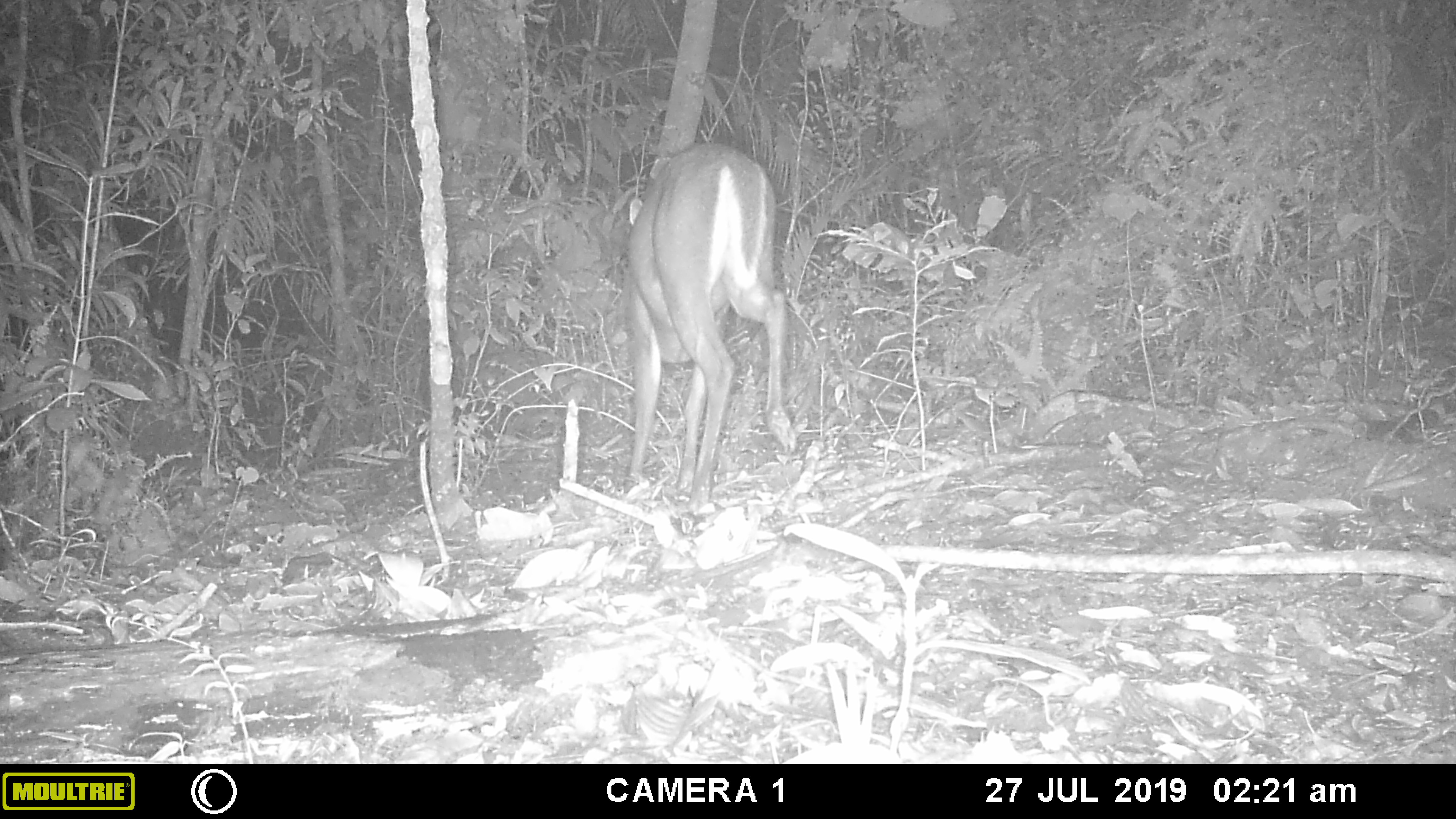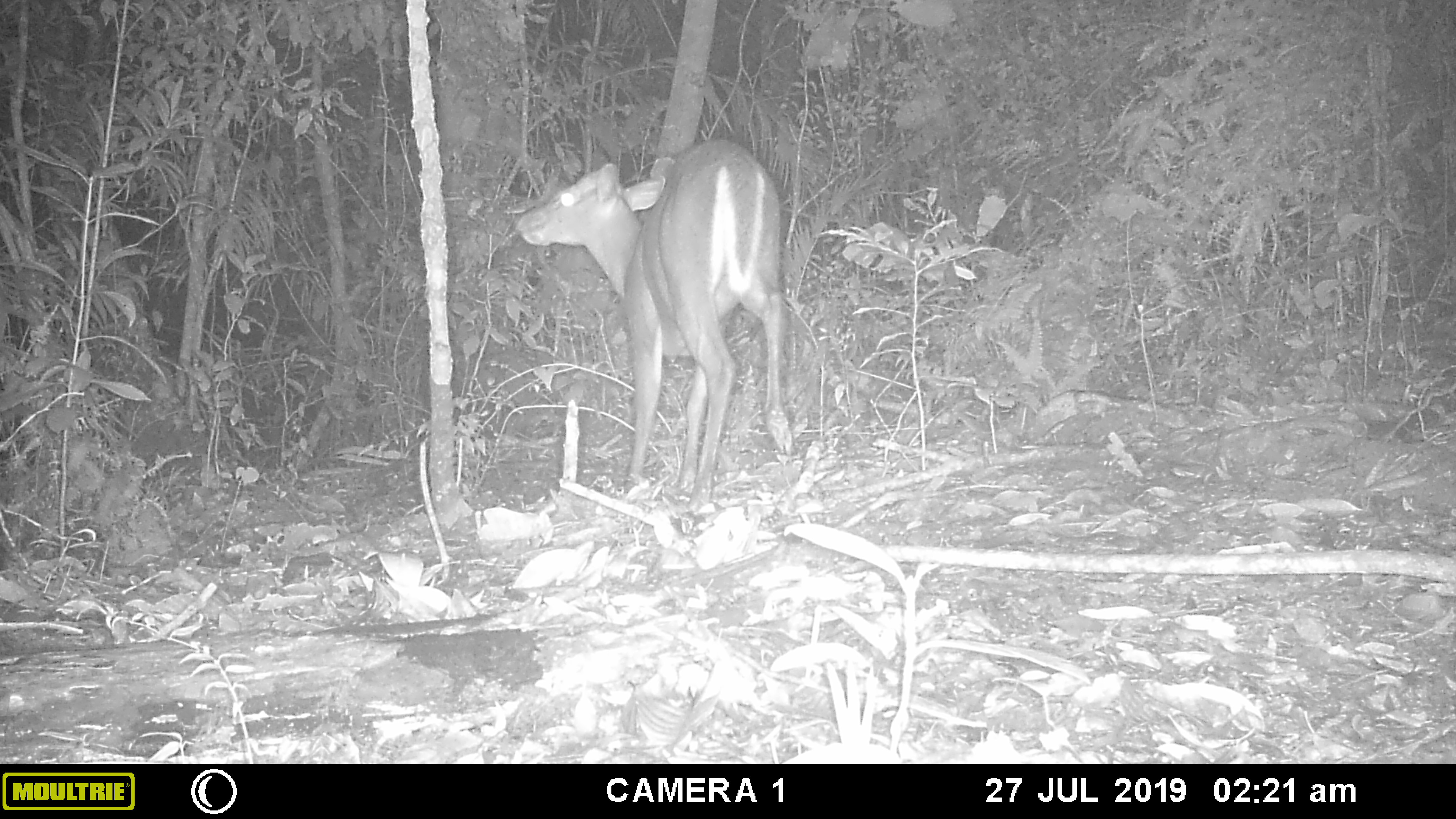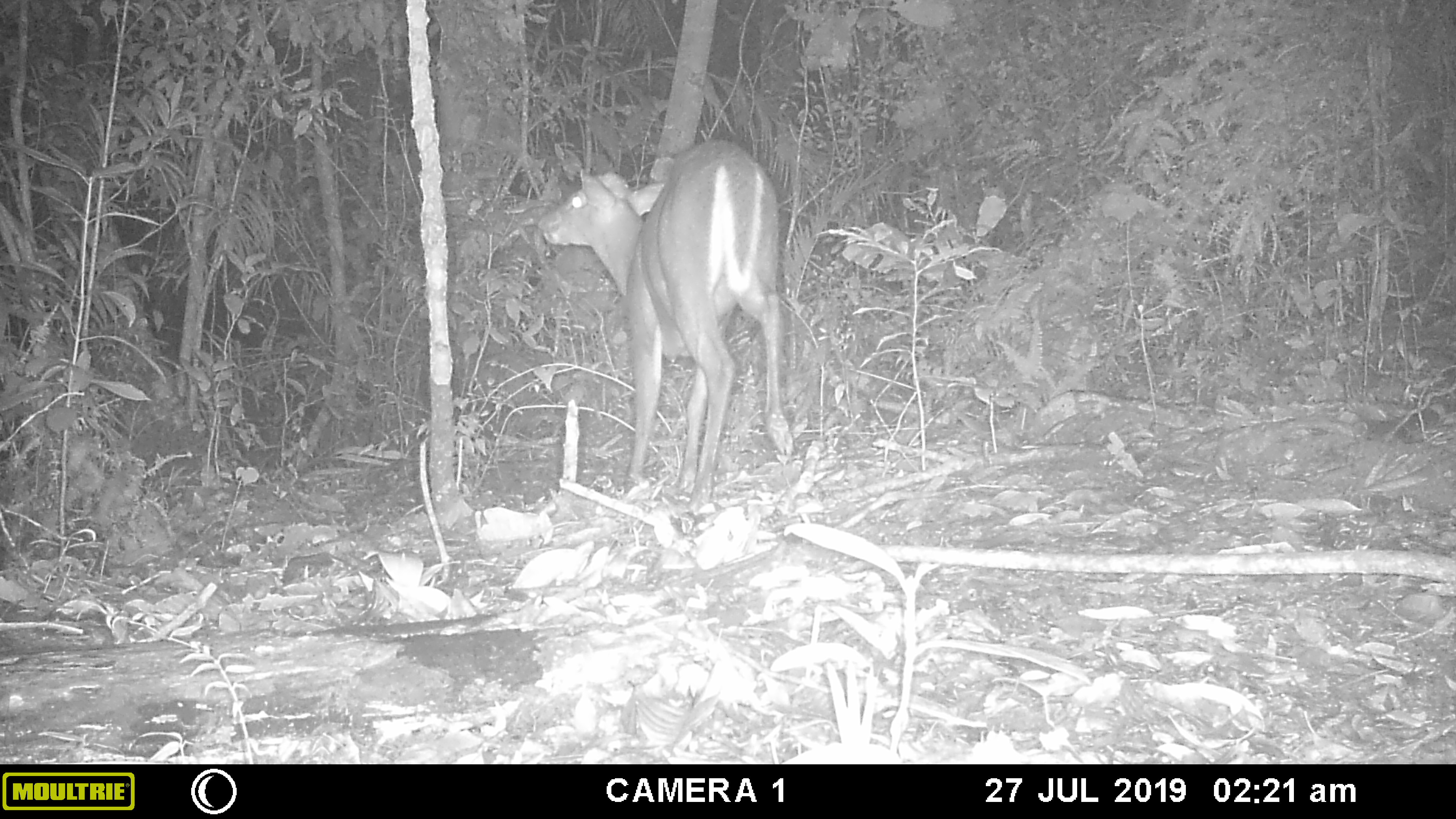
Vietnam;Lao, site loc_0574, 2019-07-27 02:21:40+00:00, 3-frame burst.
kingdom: Animalia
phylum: Chordata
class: Mammalia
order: Artiodactyla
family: Cervidae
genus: Muntiacus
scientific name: Muntiacus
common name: muntjacs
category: unidentified muntjac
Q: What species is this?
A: Unidentified muntjac (muntjacs) (Muntiacus).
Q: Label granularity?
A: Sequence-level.